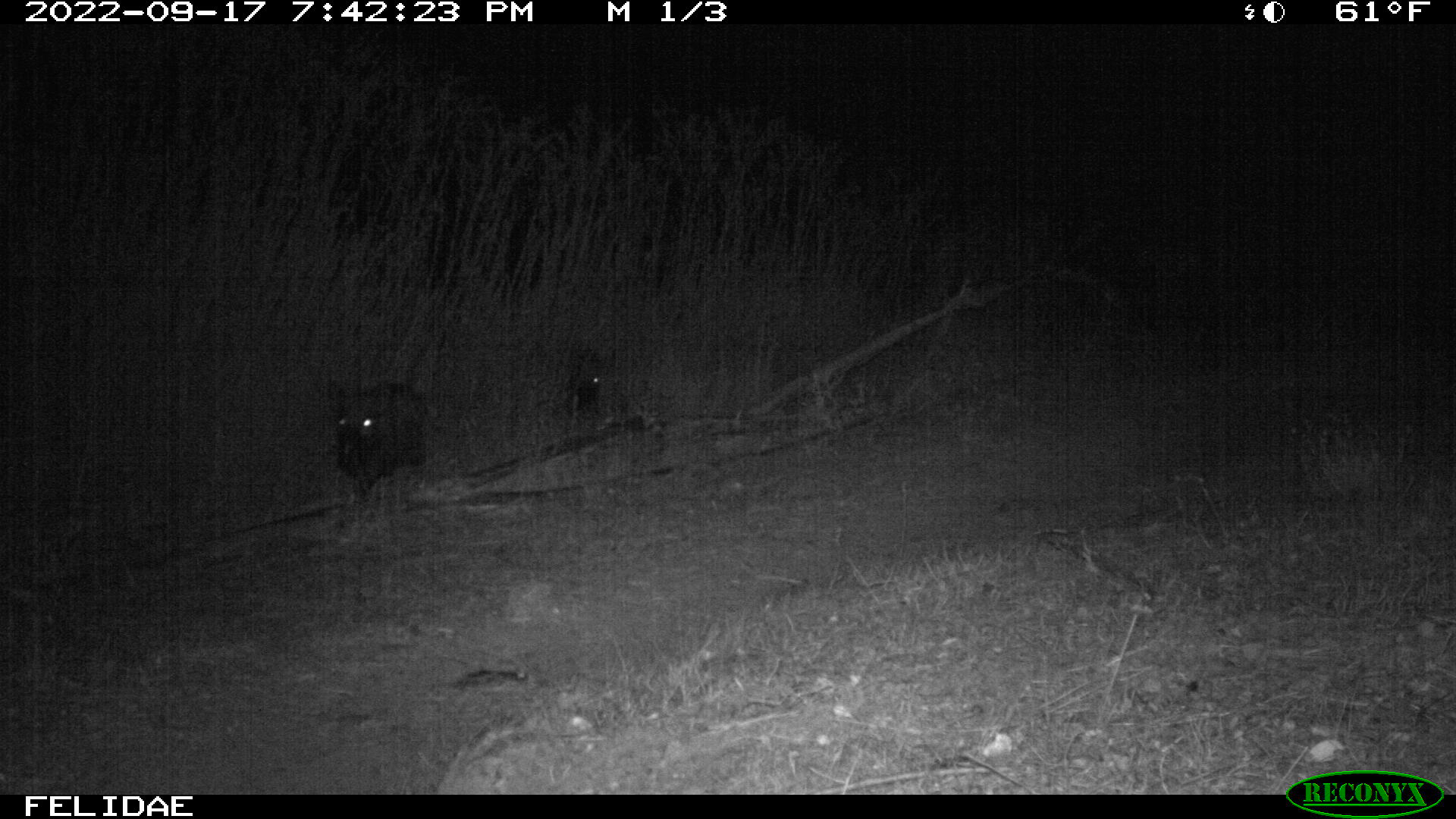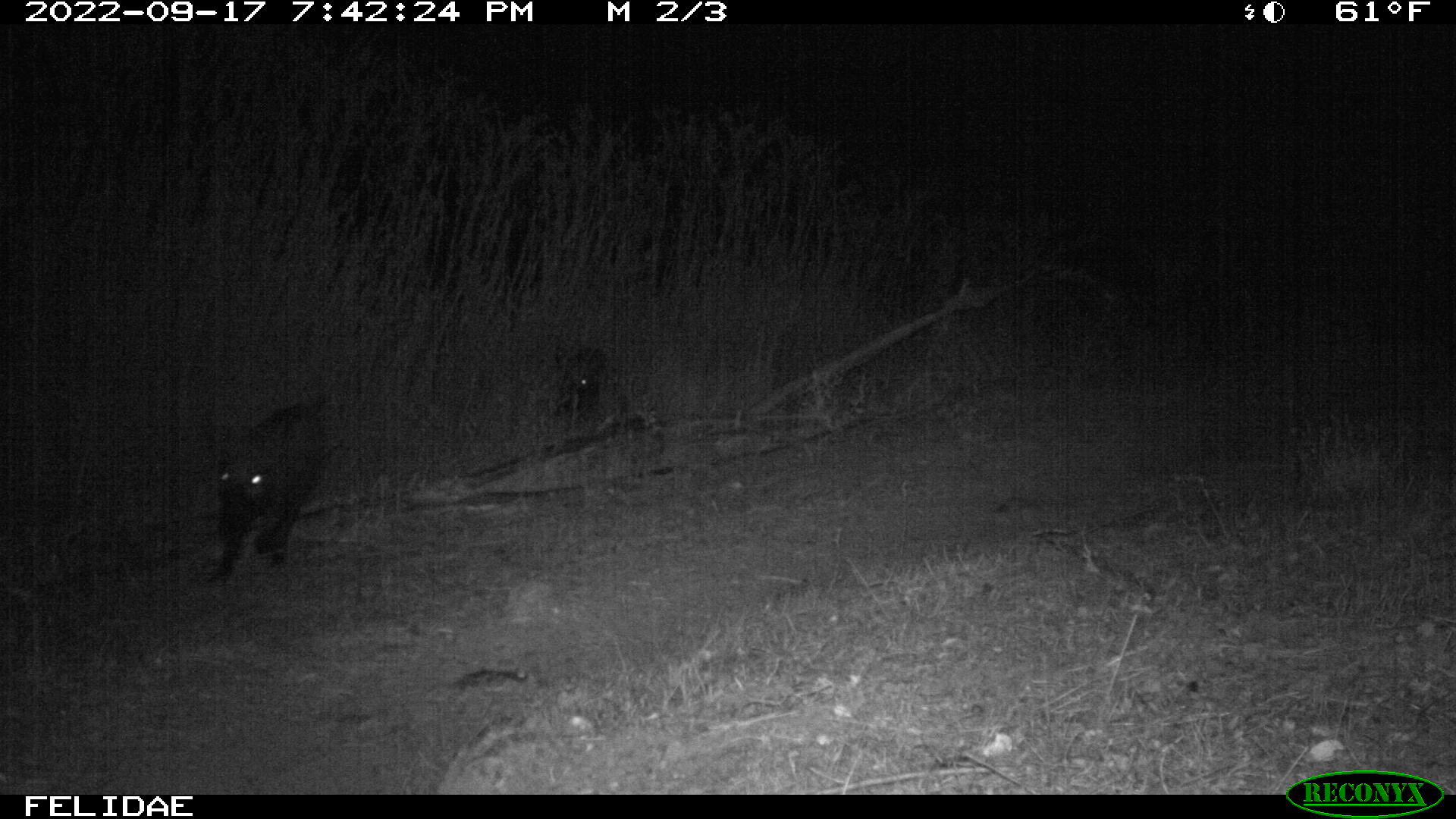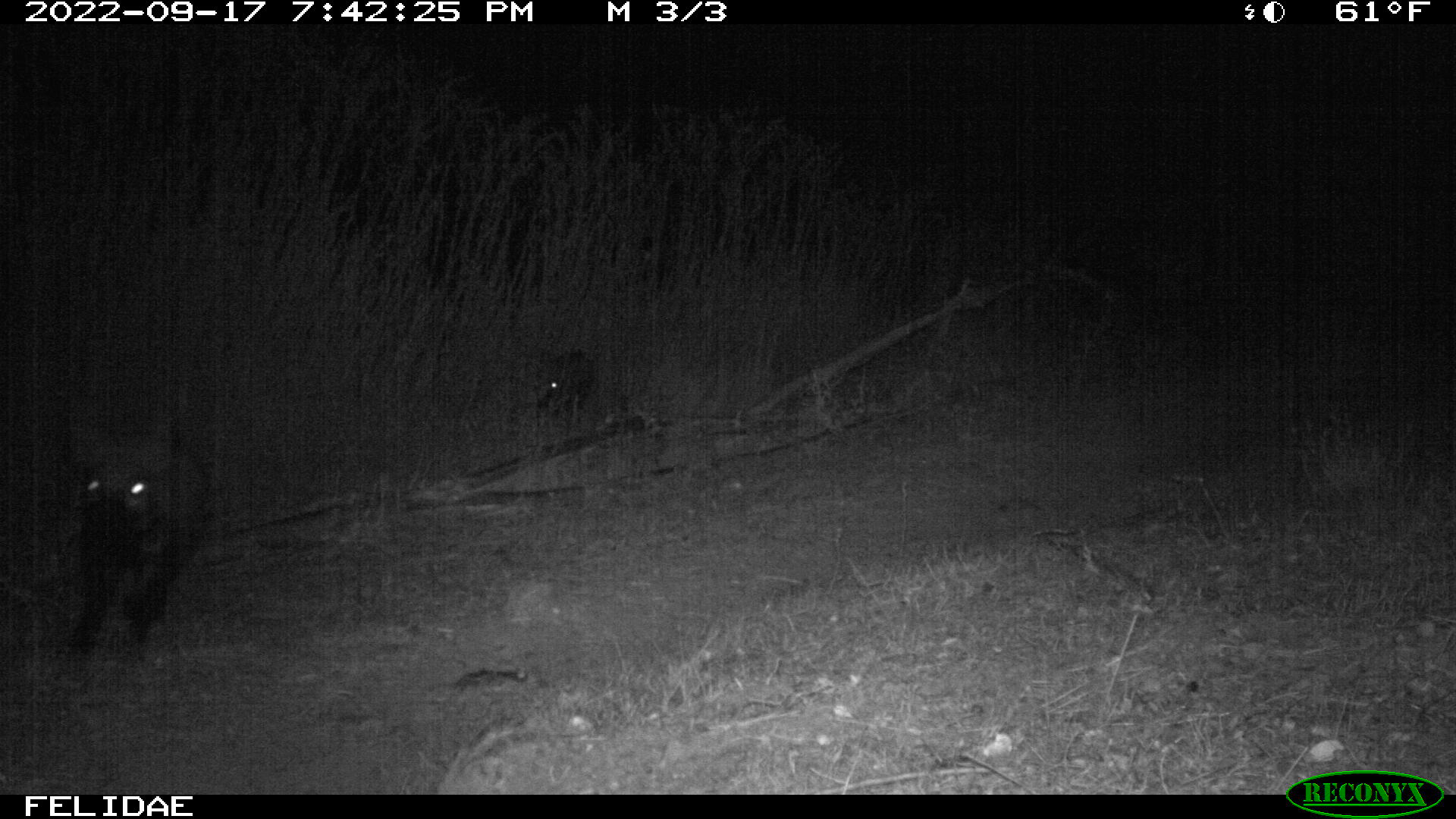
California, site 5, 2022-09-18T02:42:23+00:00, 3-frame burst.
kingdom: Animalia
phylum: Chordata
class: Mammalia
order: Artiodactyla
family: Suidae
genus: Sus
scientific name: Sus scrofa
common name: wild boar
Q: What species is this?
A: Wild boar (Sus scrofa).